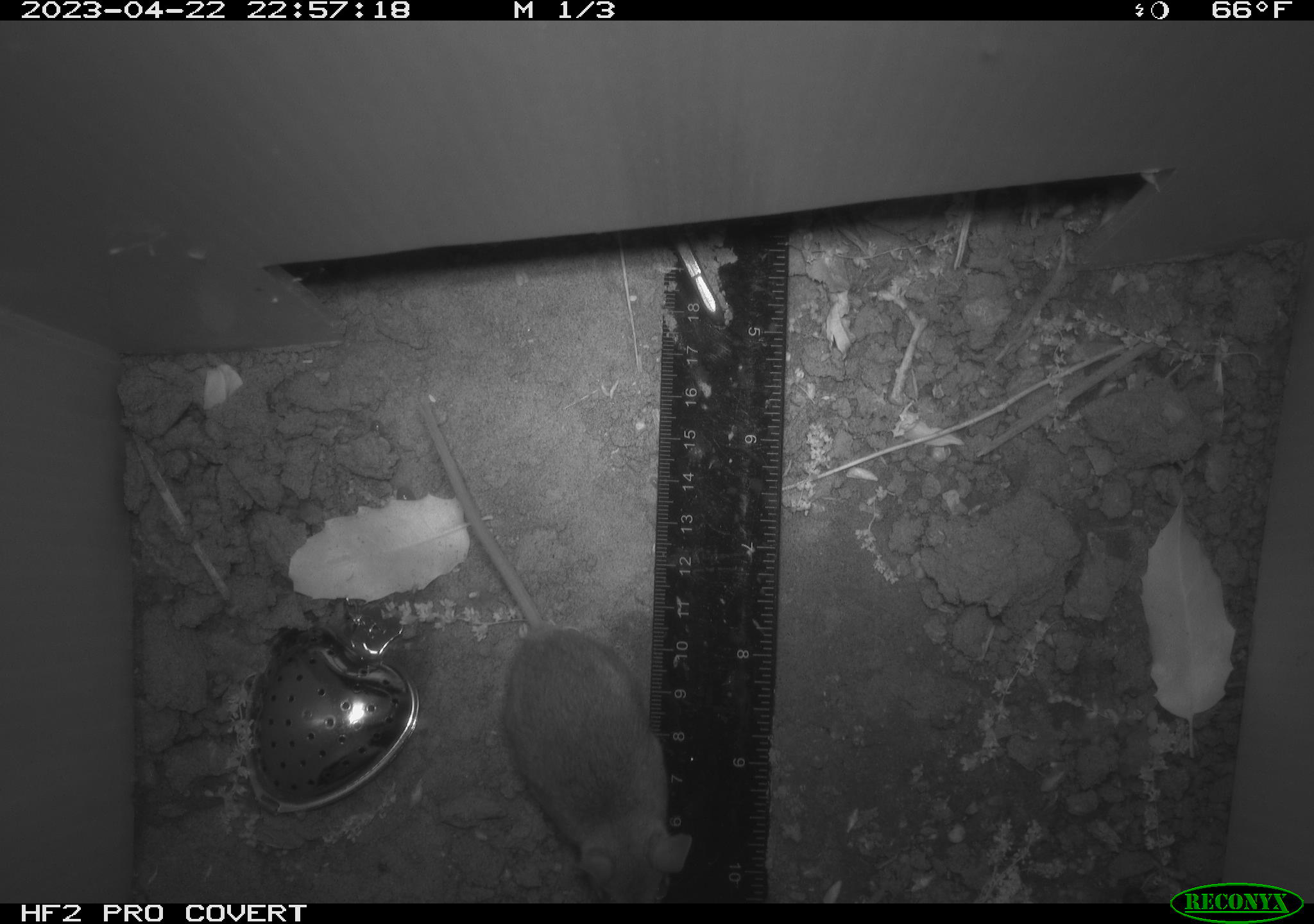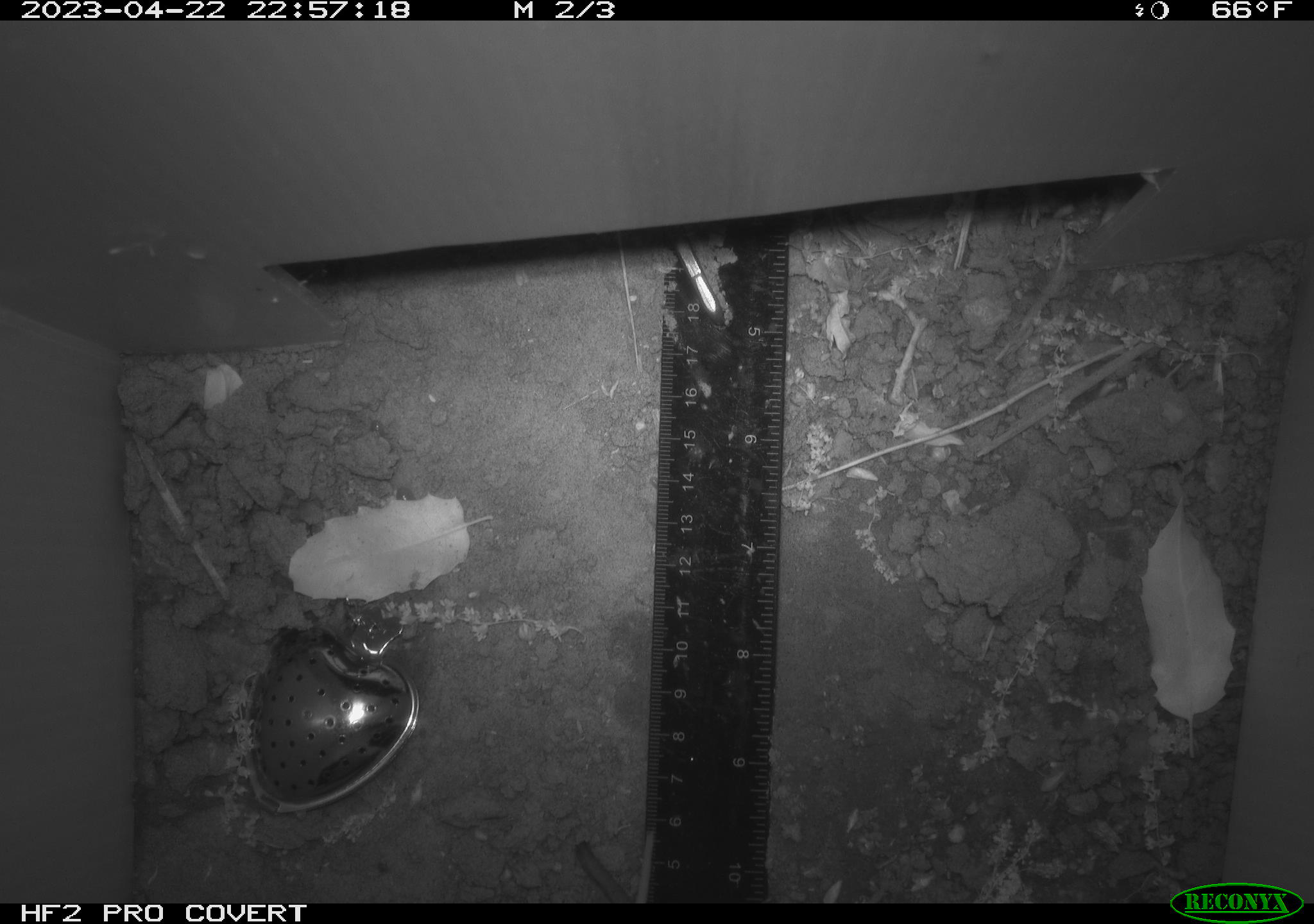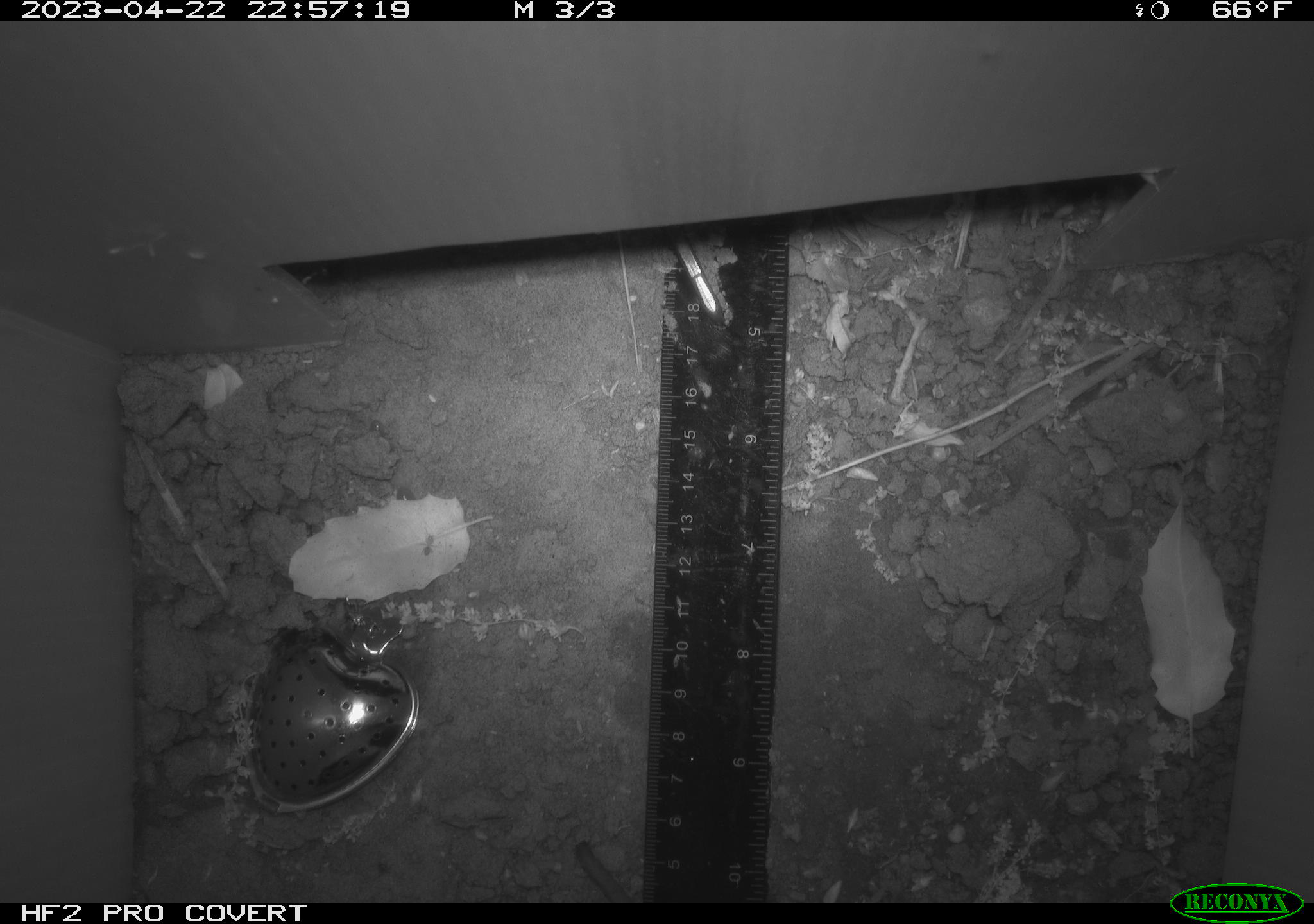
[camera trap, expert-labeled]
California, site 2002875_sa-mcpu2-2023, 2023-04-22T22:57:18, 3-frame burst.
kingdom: Animalia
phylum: Chordata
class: Mammalia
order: Rodentia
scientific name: Rodentia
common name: mouse species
Mouse species (Rodentia).